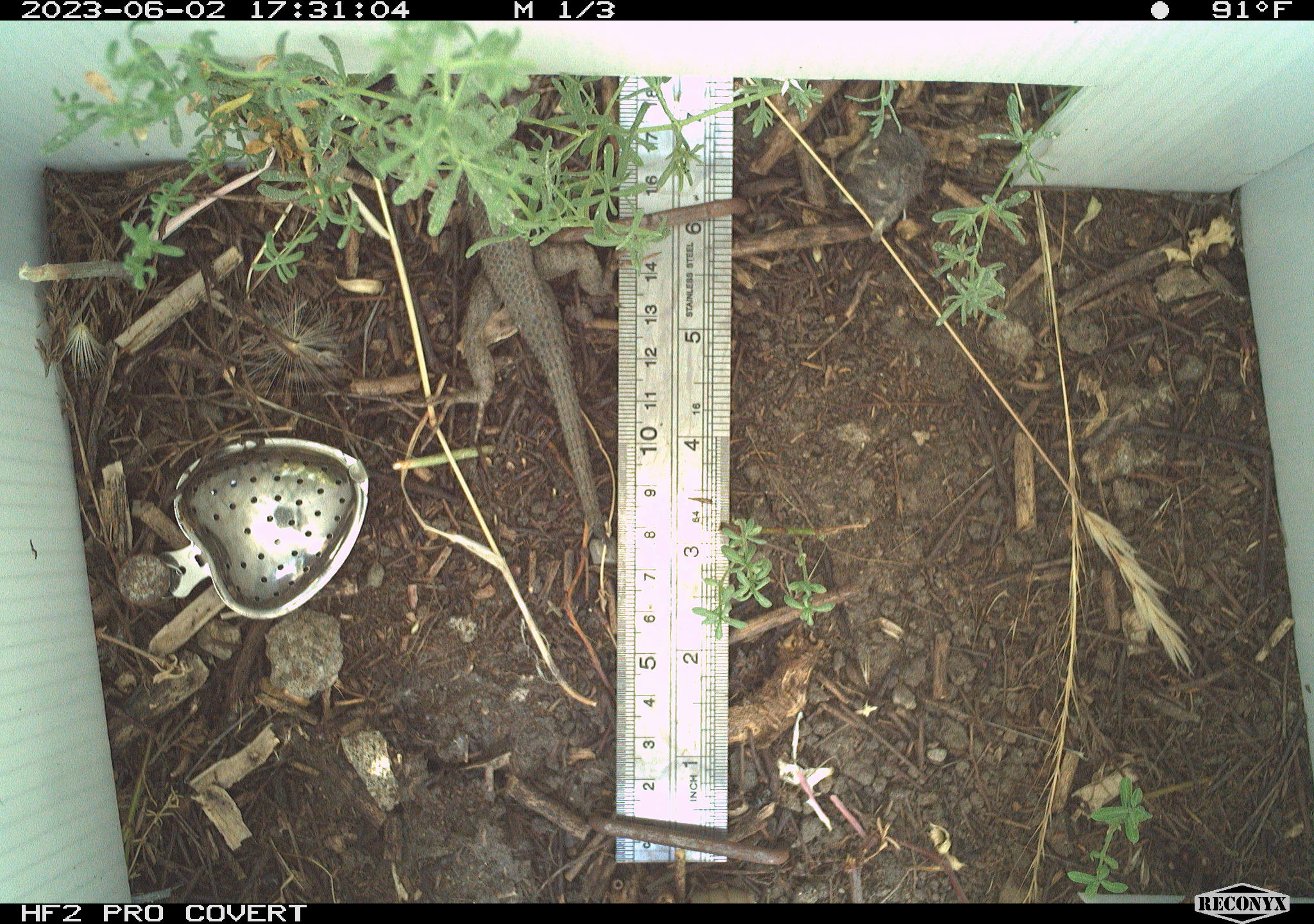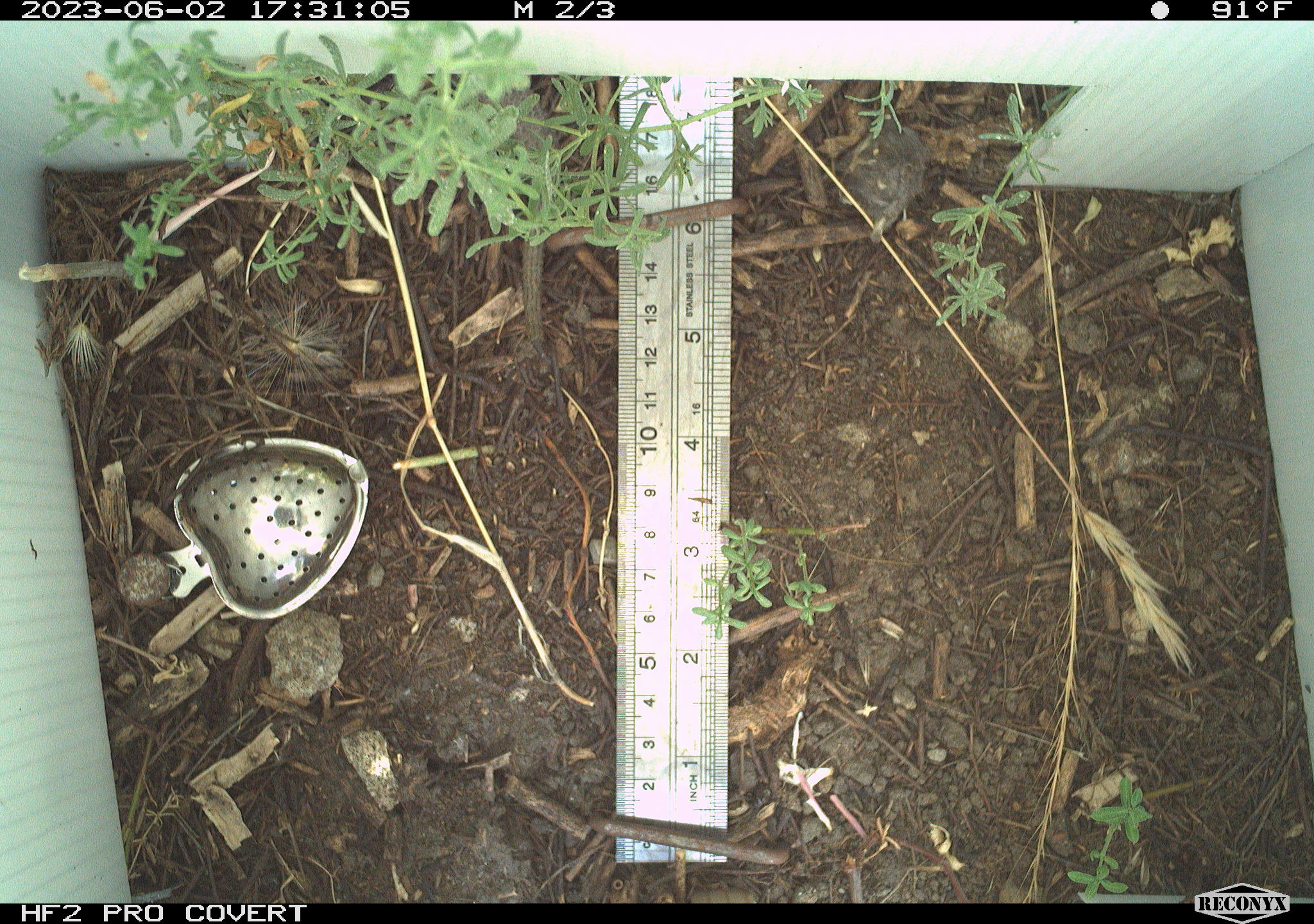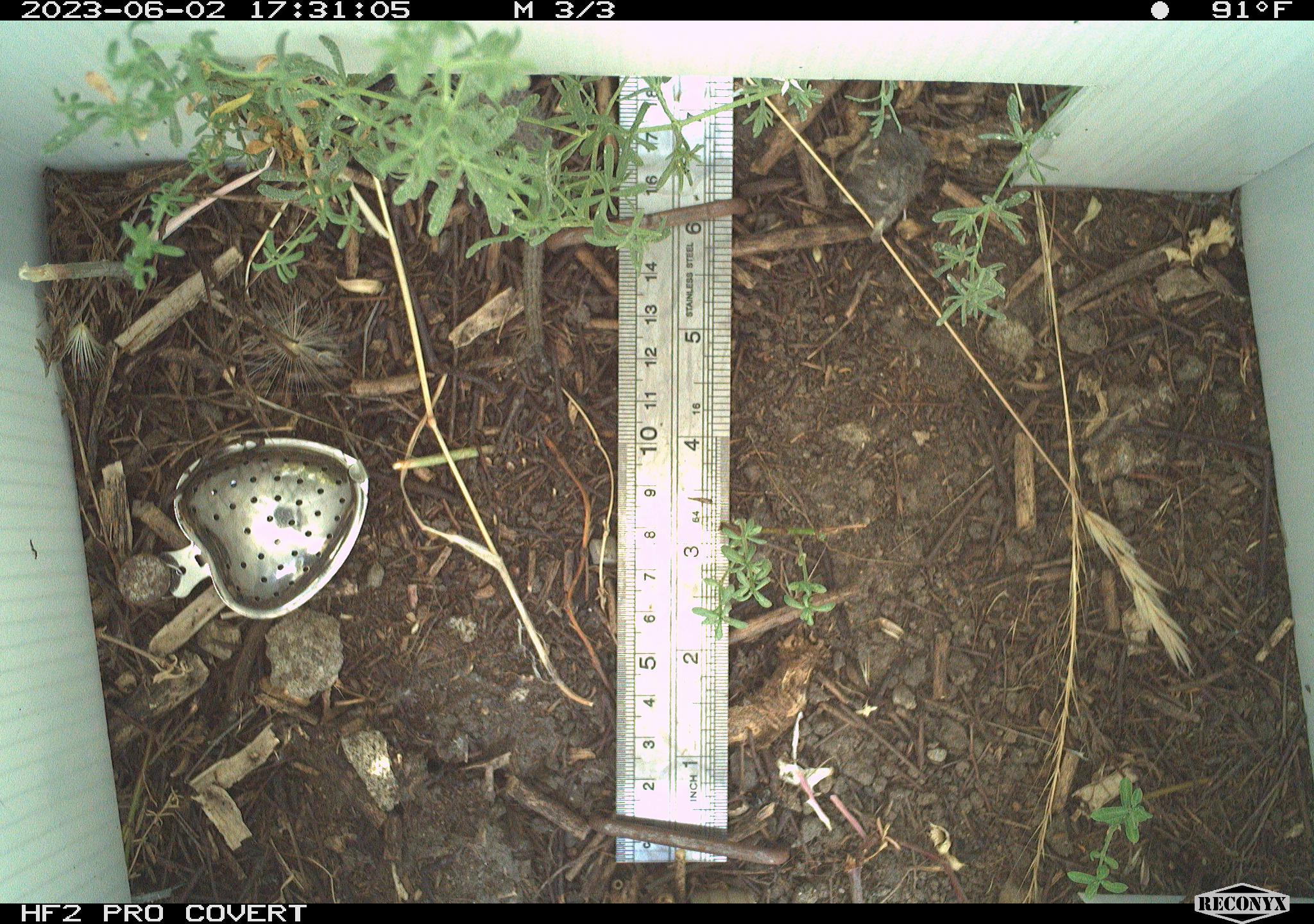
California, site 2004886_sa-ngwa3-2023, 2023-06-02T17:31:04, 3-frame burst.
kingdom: Animalia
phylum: Chordata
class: Reptilia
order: Squamata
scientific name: Squamata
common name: lizards and snakes